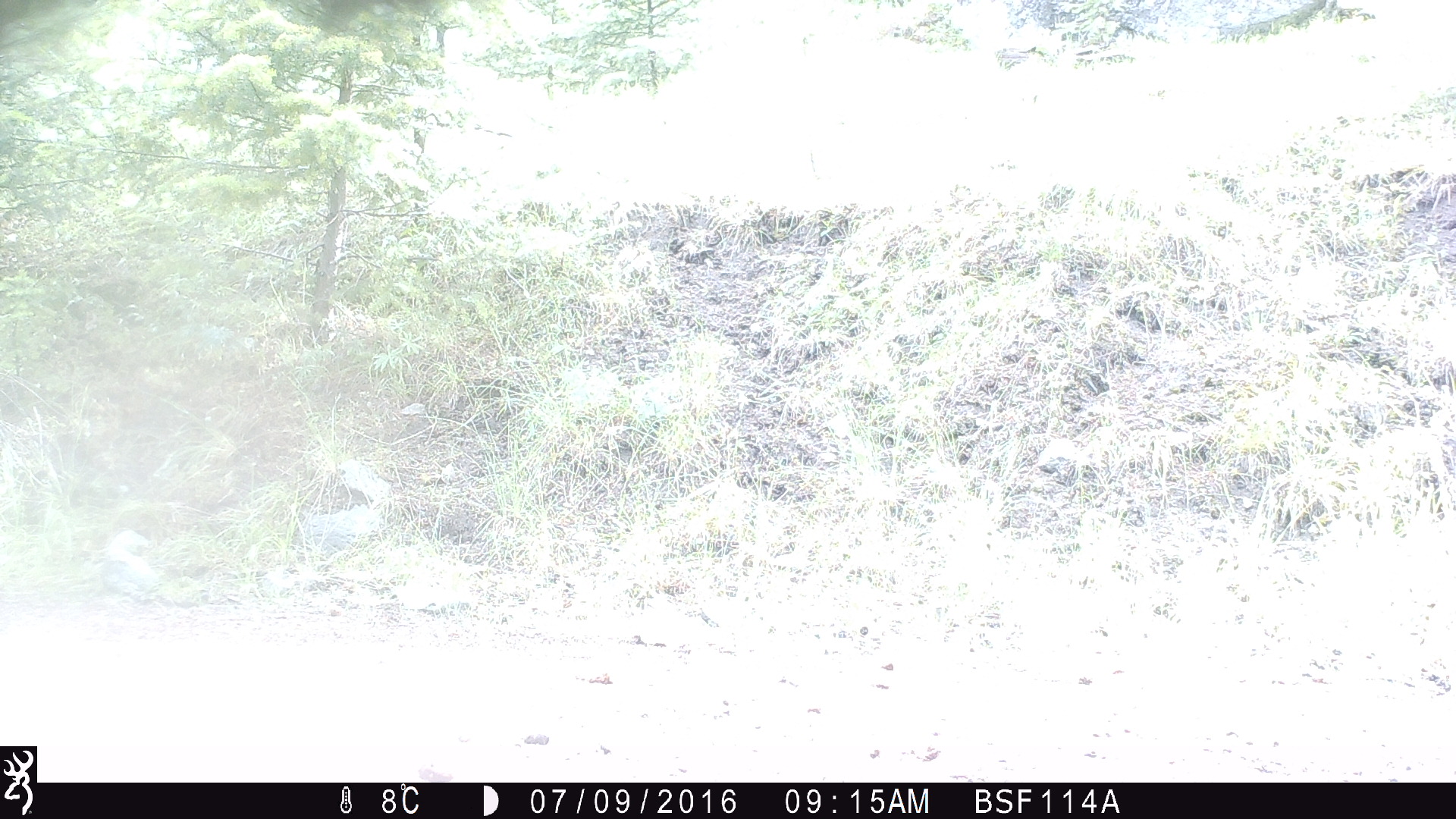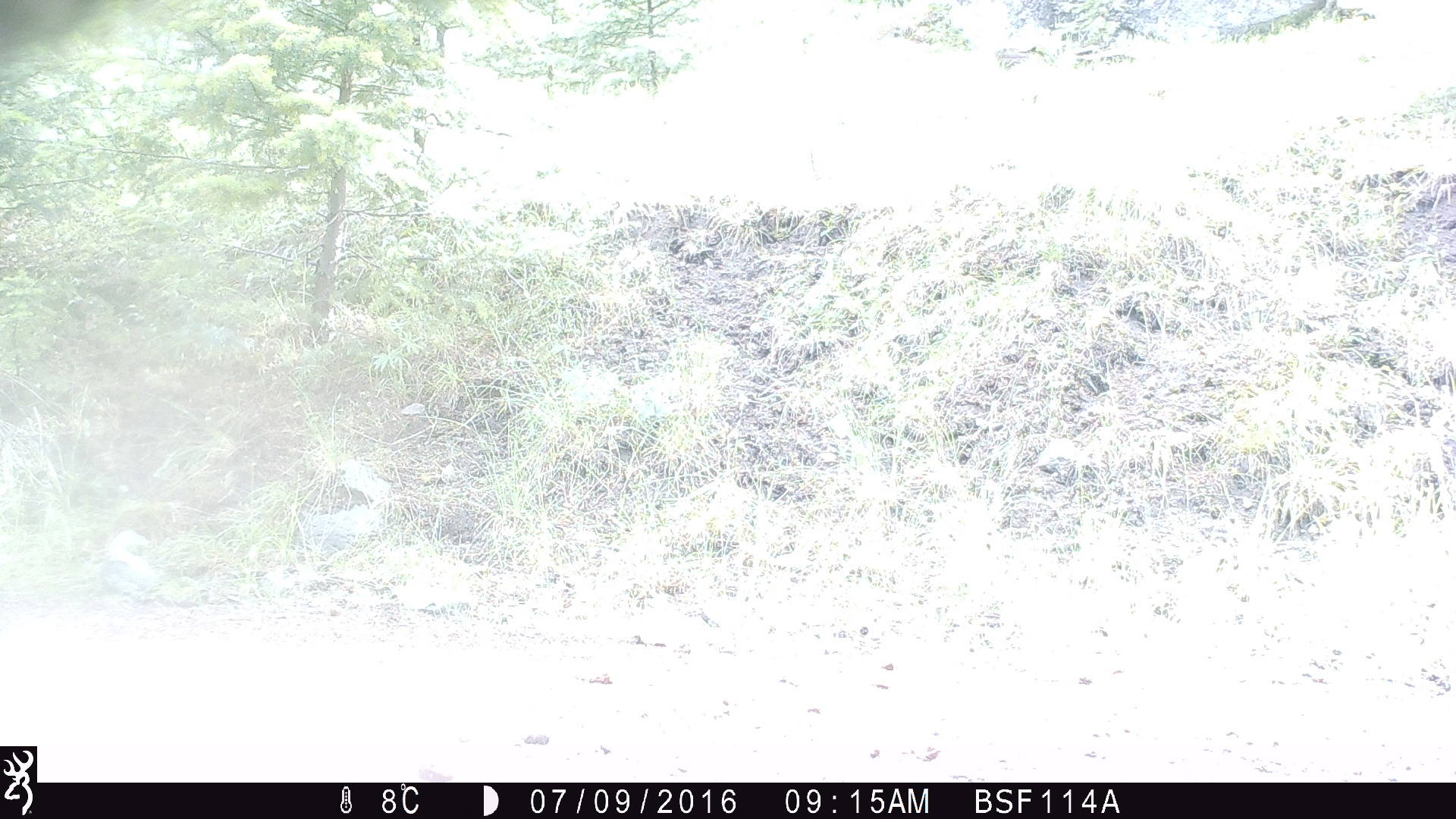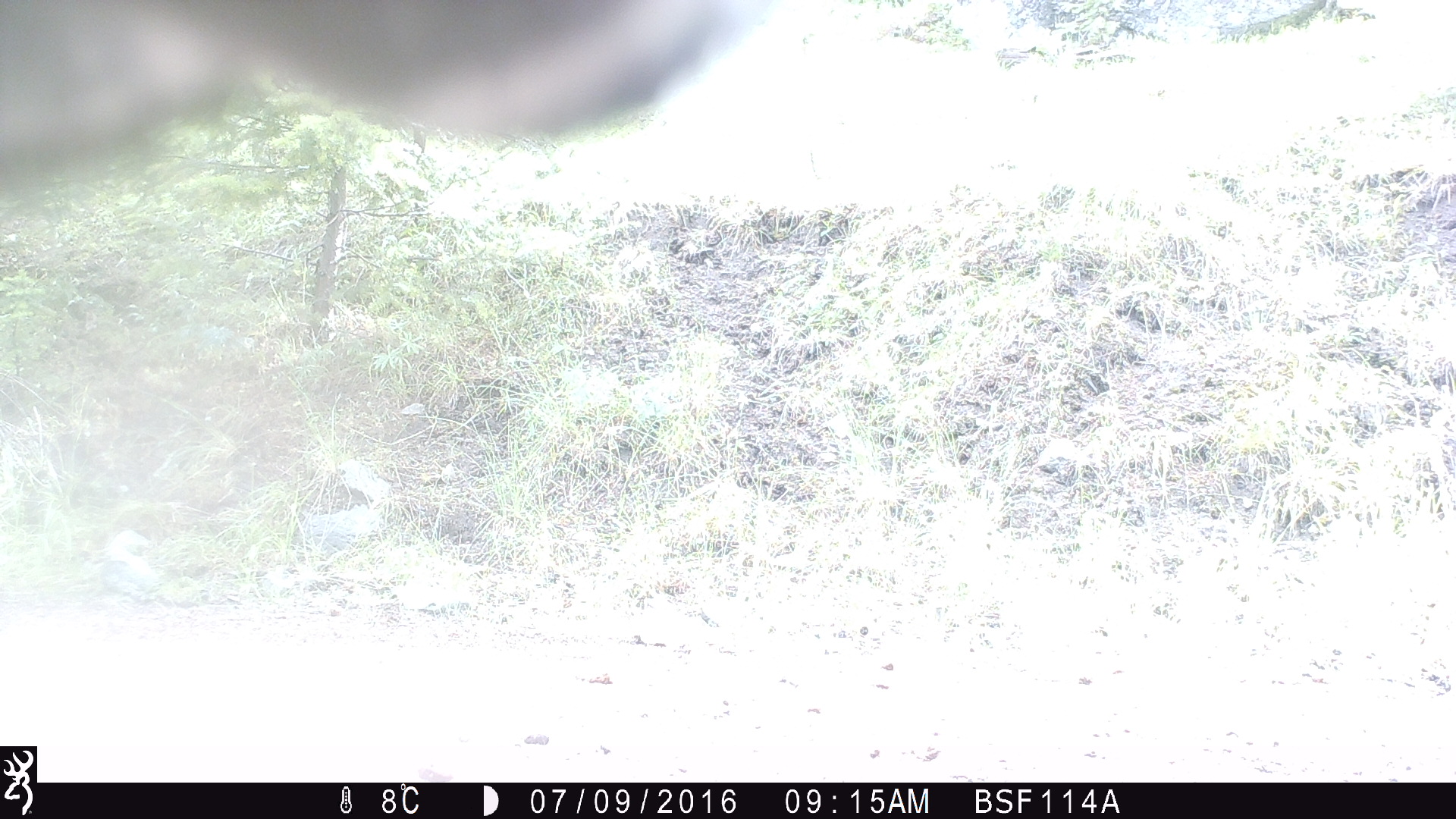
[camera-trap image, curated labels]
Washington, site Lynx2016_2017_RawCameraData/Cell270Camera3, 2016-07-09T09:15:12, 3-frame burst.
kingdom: Animalia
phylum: Chordata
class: Mammalia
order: Artiodactyla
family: Bovidae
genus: Bos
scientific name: Bos taurus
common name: domestic cattle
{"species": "domestic cattle (Bos taurus)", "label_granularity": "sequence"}